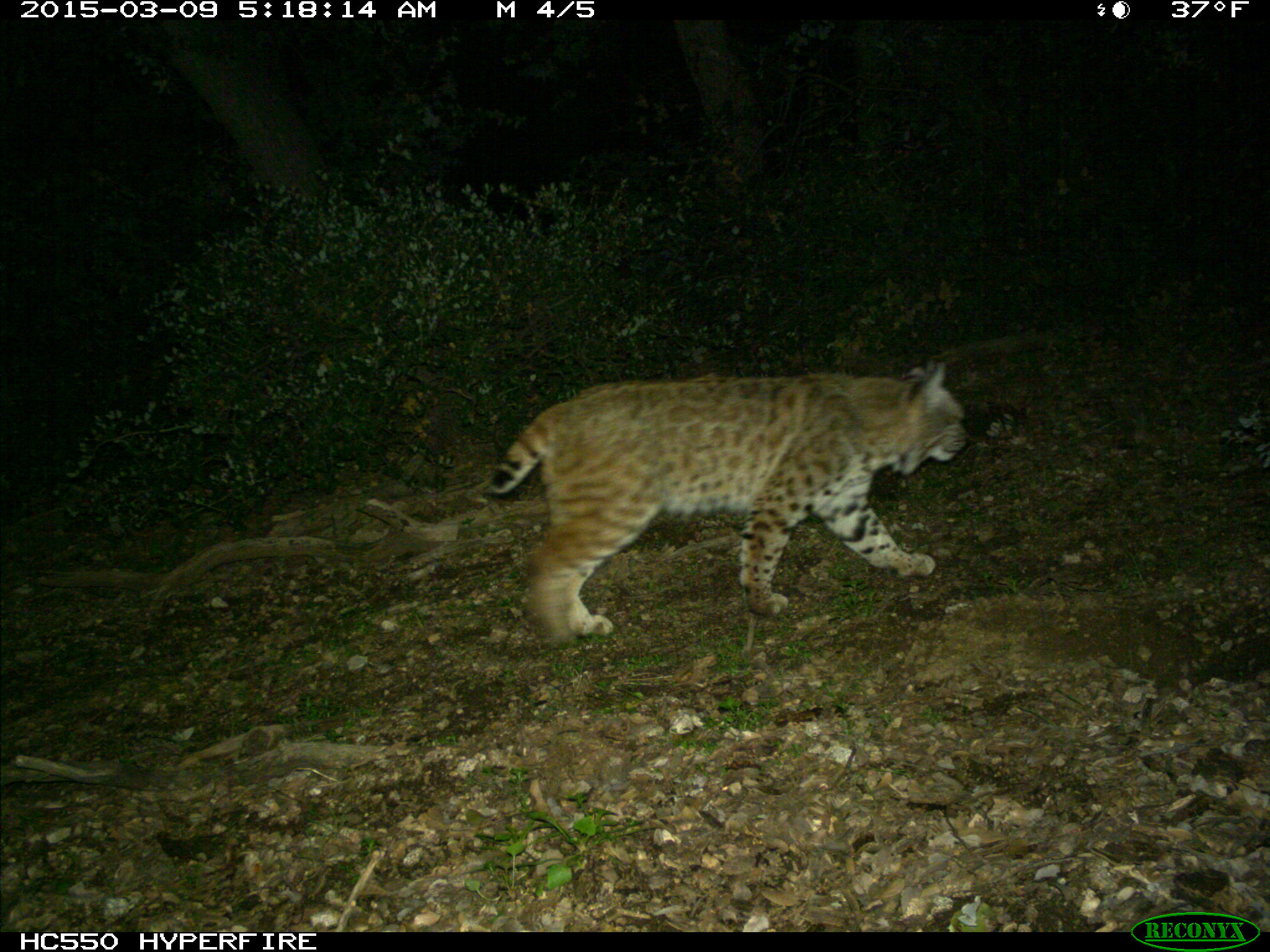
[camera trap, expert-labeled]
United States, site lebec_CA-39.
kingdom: Animalia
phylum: Chordata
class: Mammalia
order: Carnivora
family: Felidae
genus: Lynx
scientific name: Lynx rufus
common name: bobcat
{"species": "Lynx rufus (bobcat)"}